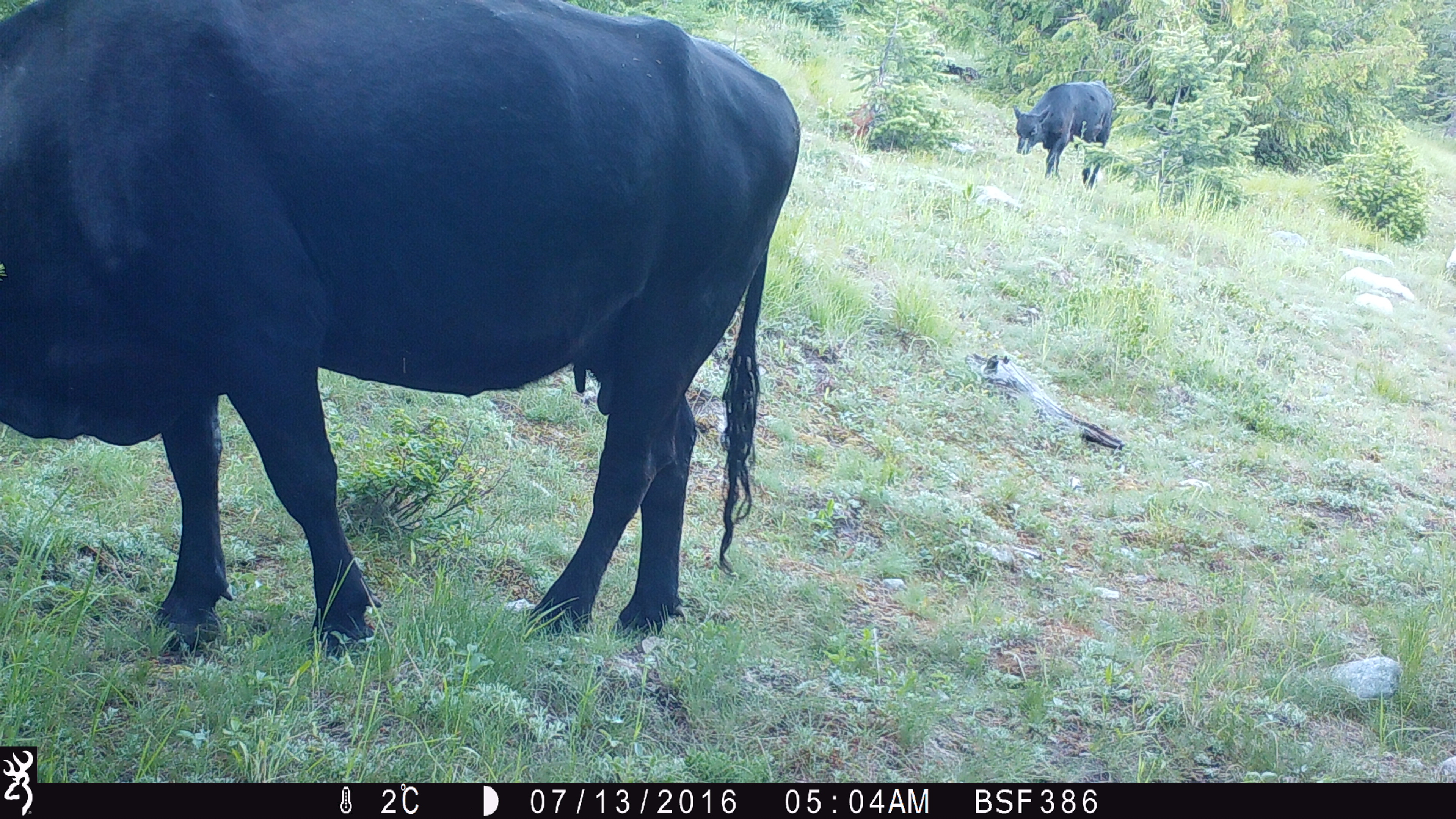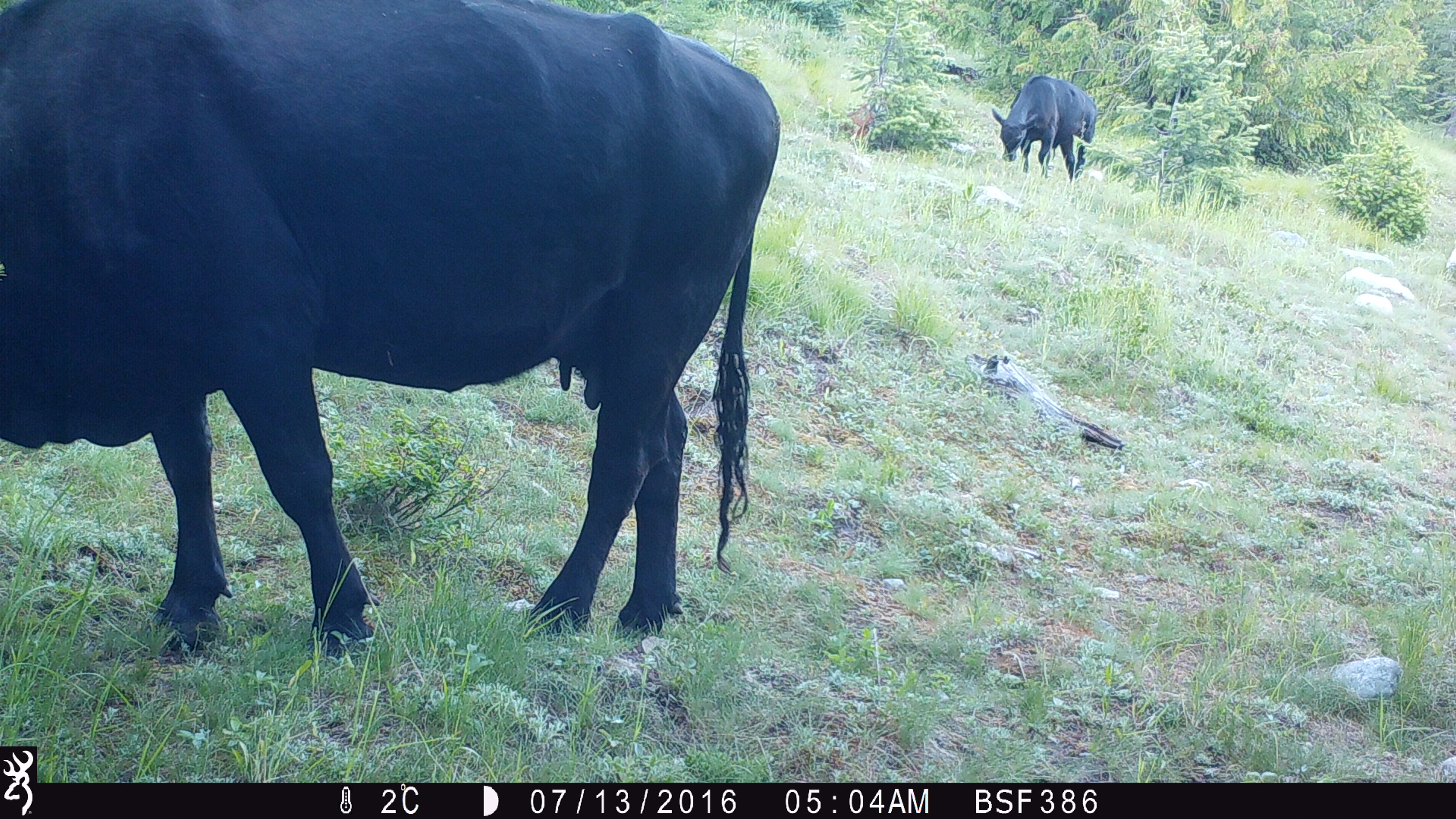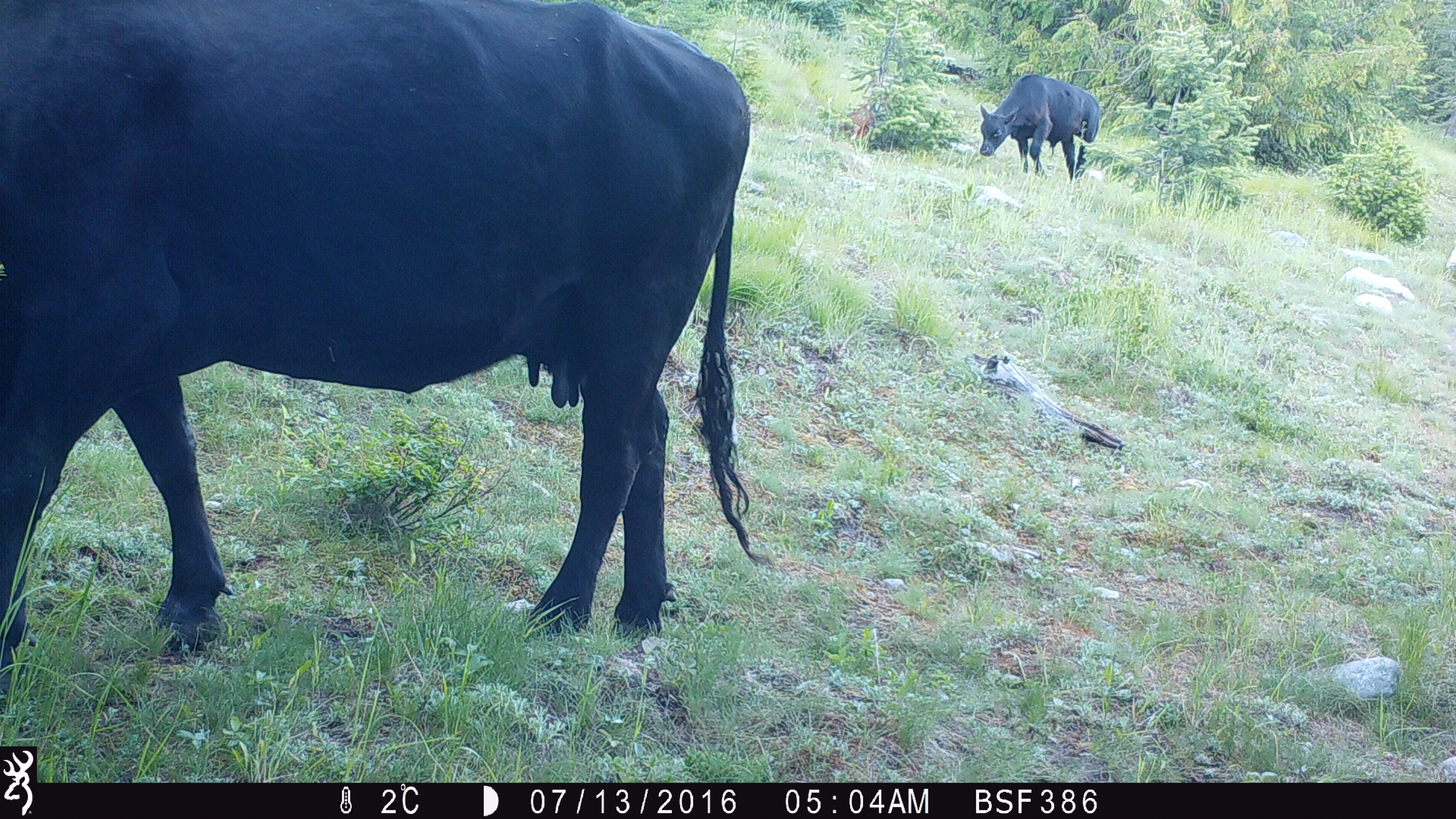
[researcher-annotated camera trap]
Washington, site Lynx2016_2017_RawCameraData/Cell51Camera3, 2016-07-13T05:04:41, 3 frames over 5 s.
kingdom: Animalia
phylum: Chordata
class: Mammalia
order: Artiodactyla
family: Bovidae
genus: Bos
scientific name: Bos taurus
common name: domestic cattle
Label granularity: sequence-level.